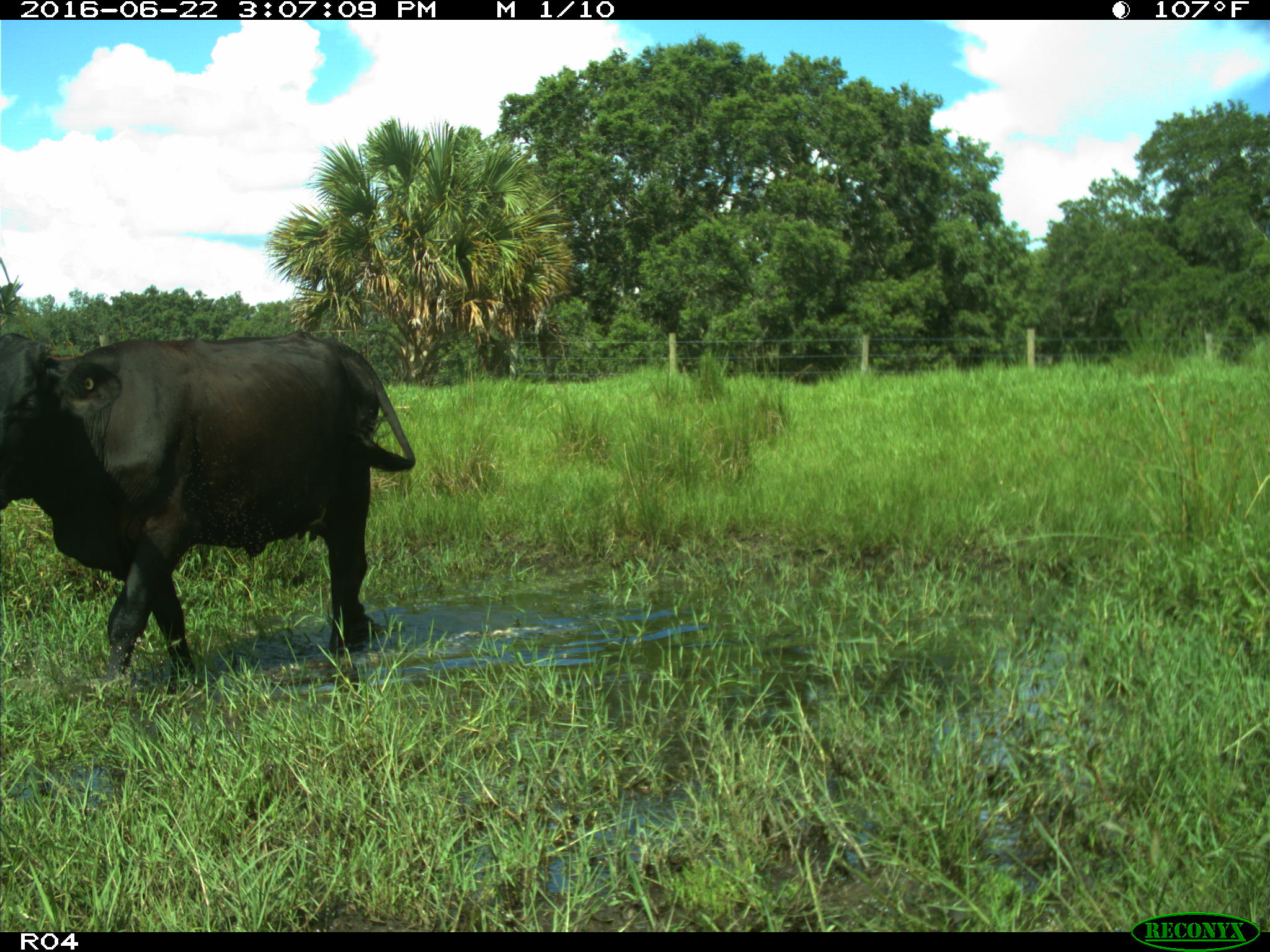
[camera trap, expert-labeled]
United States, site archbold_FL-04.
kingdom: Animalia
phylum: Chordata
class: Mammalia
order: Artiodactyla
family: Bovidae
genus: Bos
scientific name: Bos taurus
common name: domestic cow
Bos taurus (domestic cow).